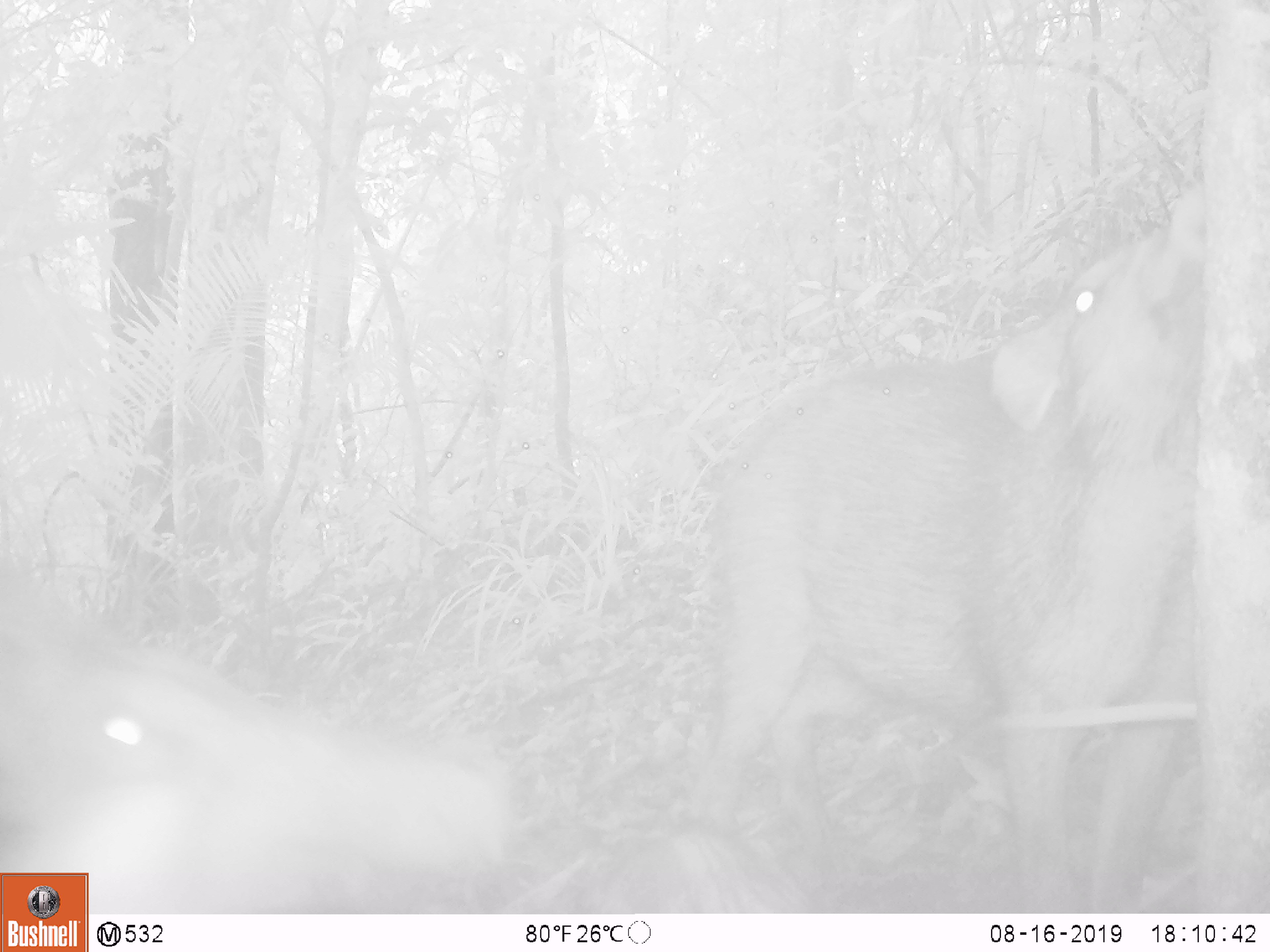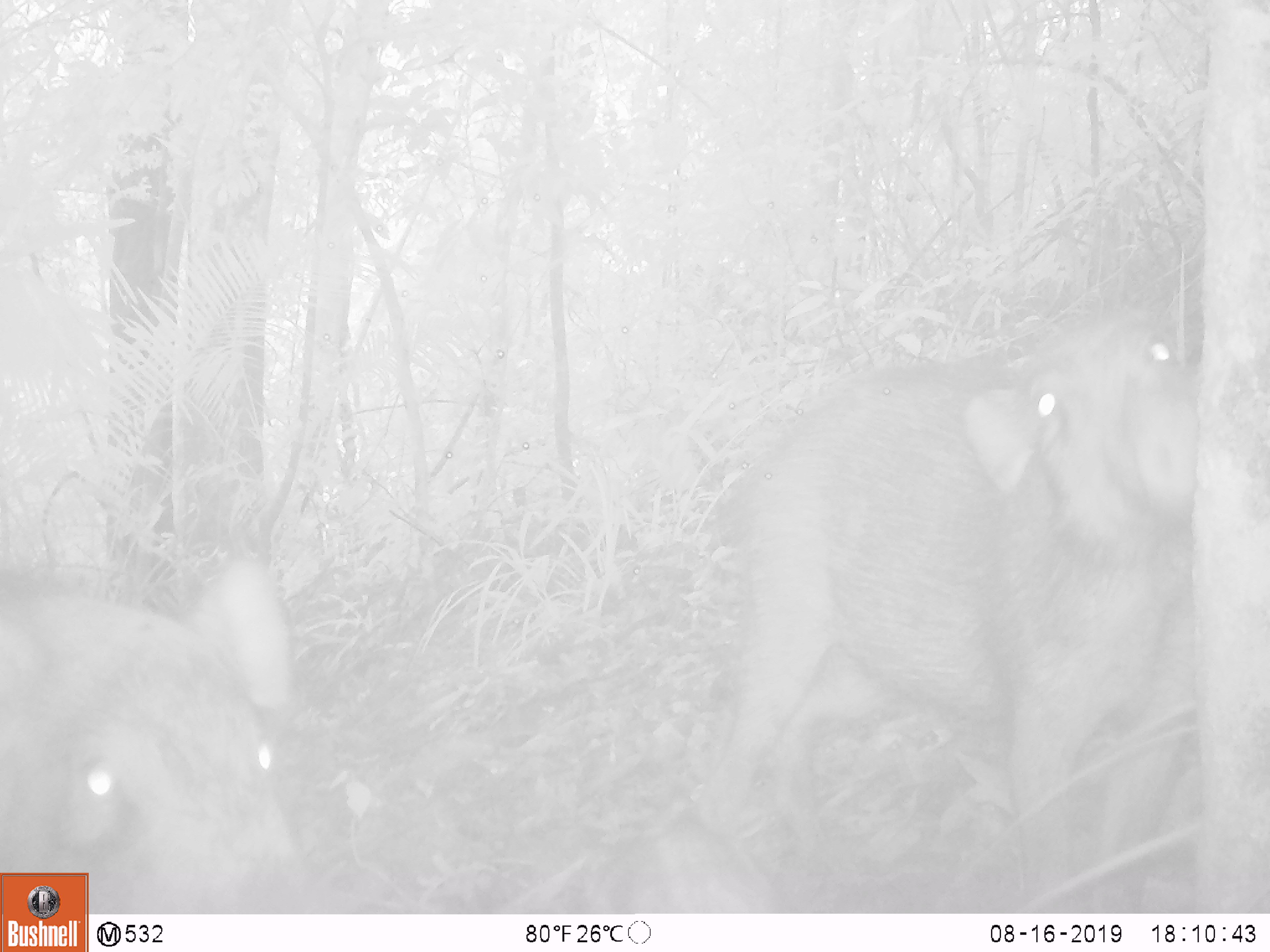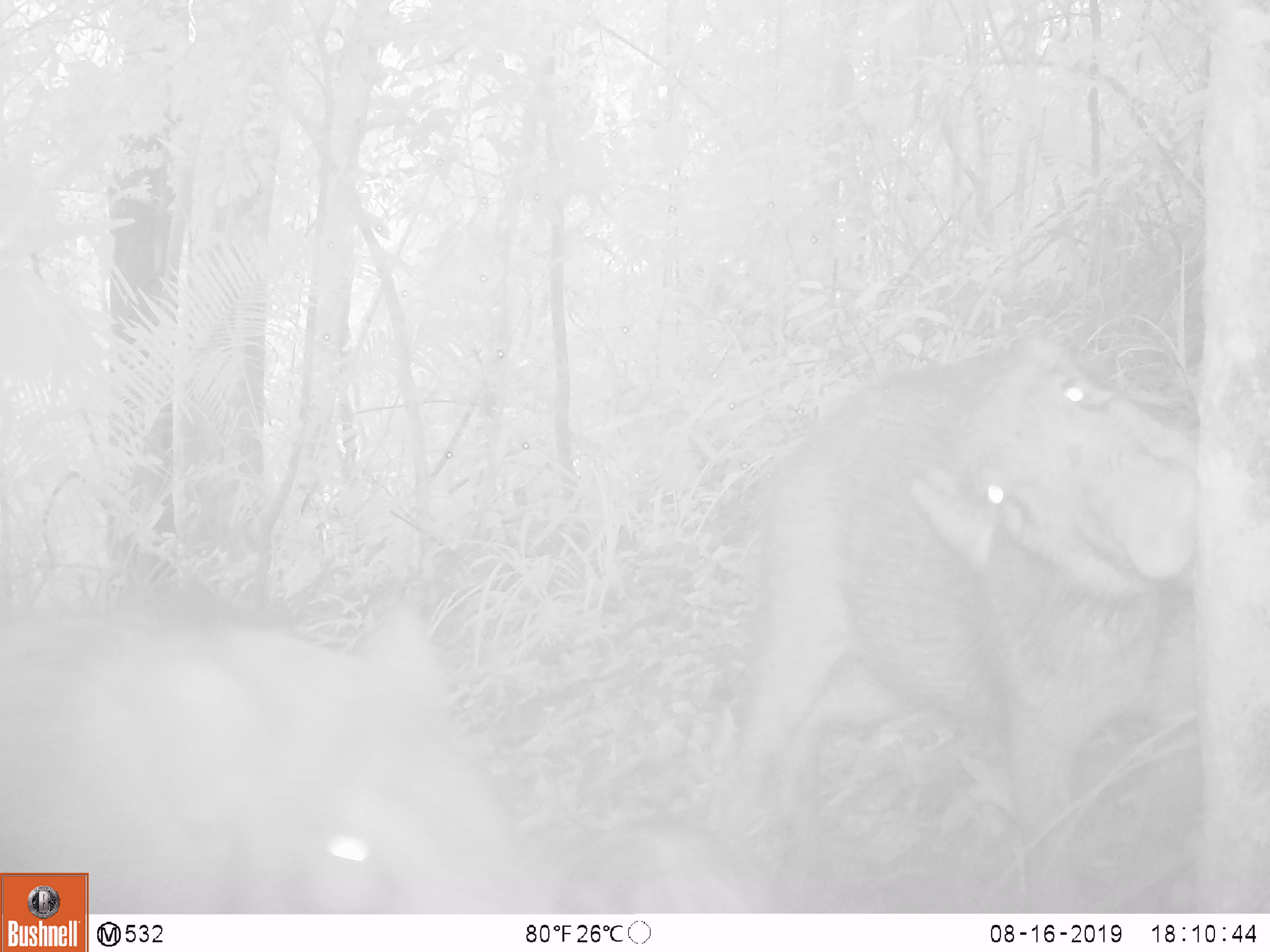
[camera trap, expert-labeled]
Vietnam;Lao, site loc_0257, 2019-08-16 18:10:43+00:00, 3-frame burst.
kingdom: Animalia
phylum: Chordata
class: Mammalia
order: Artiodactyla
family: Suidae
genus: Sus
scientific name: Sus scrofa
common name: eurasian wild pig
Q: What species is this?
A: Eurasian wild pig (Sus scrofa).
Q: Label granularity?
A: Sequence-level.